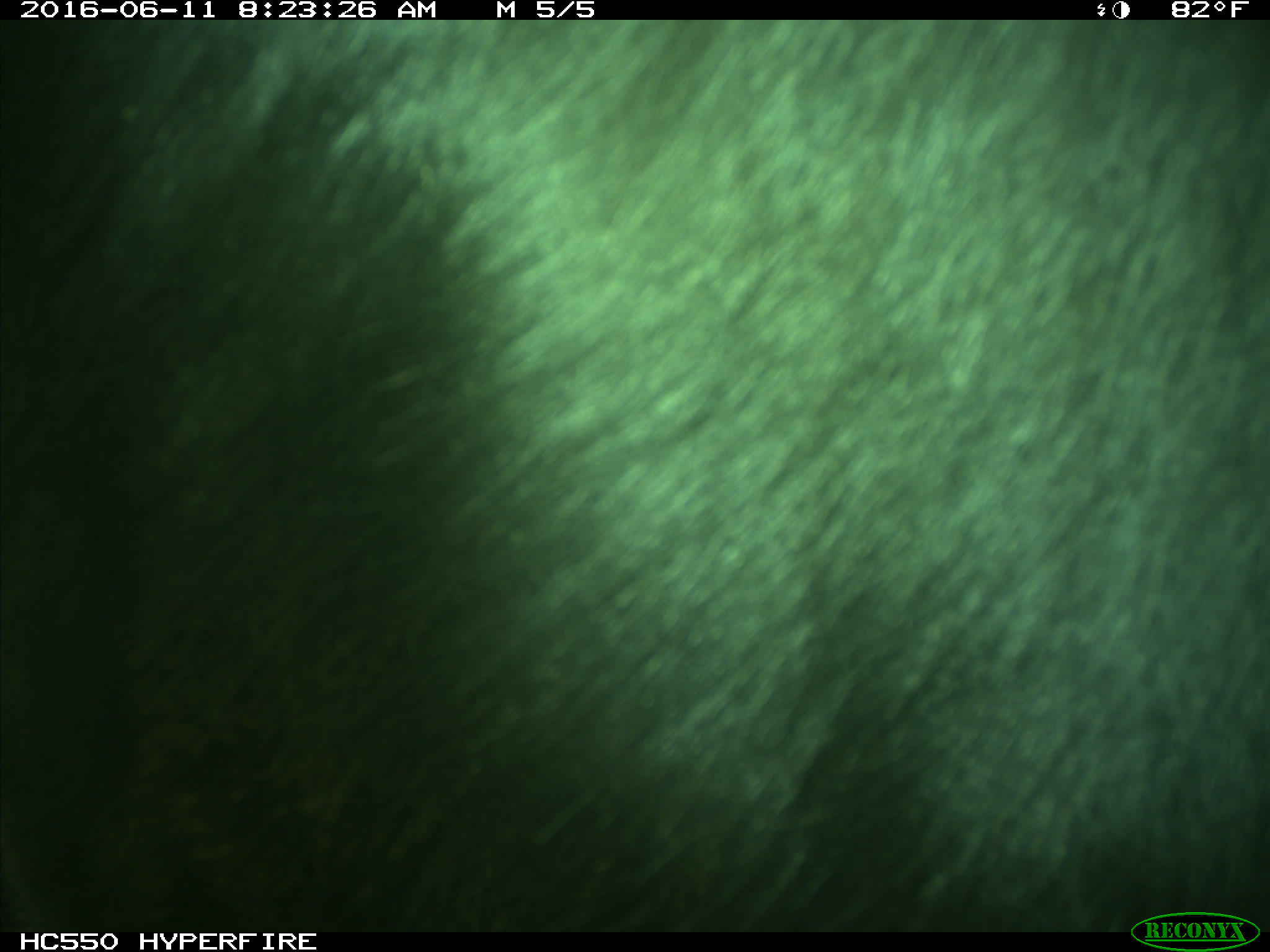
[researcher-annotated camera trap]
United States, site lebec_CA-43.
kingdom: Animalia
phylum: Chordata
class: Mammalia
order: Artiodactyla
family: Bovidae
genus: Bos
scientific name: Bos taurus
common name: domestic cow